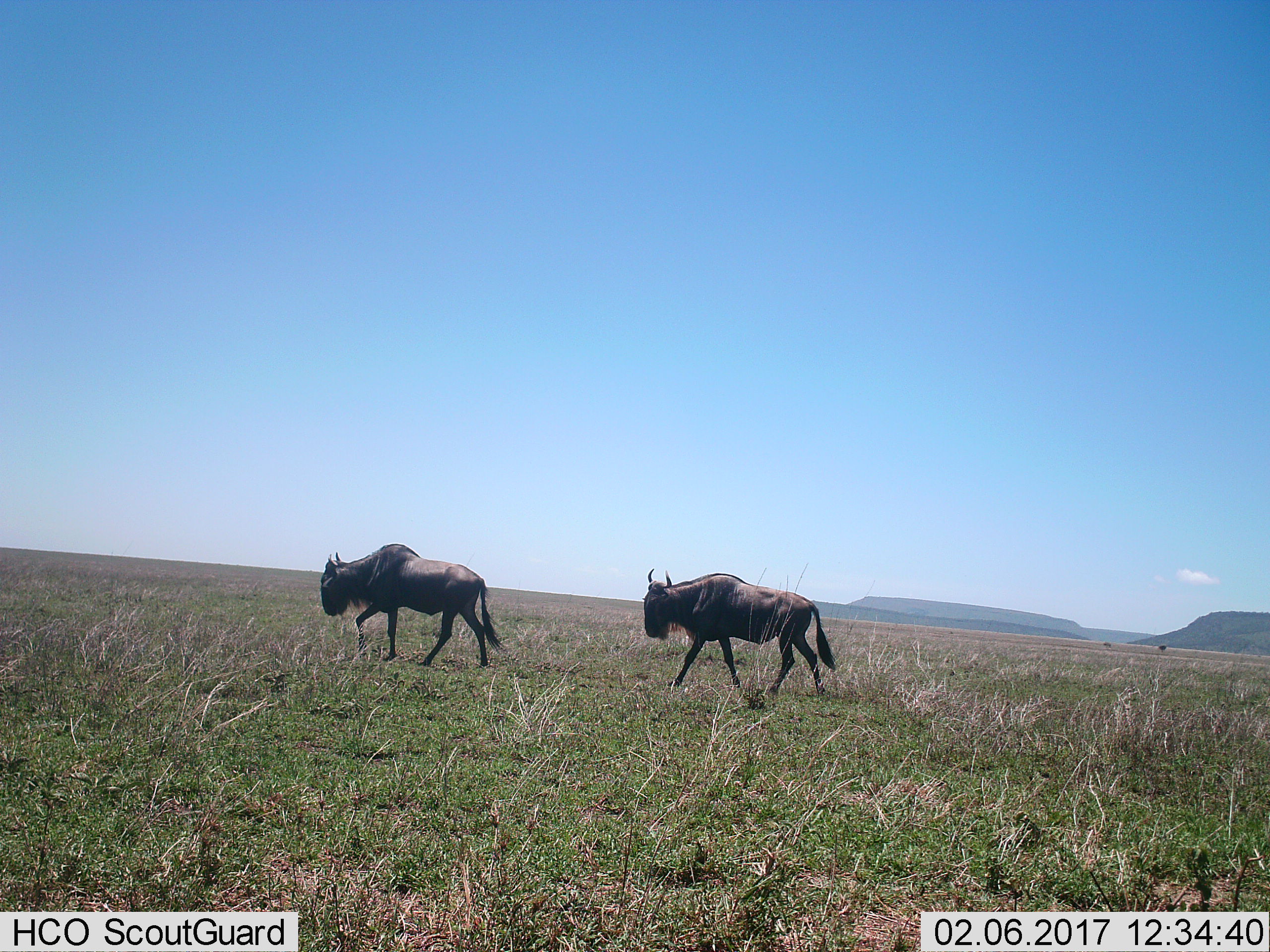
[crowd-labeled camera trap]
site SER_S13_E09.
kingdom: Animalia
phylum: Chordata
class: Mammalia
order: Artiodactyla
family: Bovidae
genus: Connochaetes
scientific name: Connochaetes taurinus taurinus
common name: blue wildebeest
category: wildebeestblue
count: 2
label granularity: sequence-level